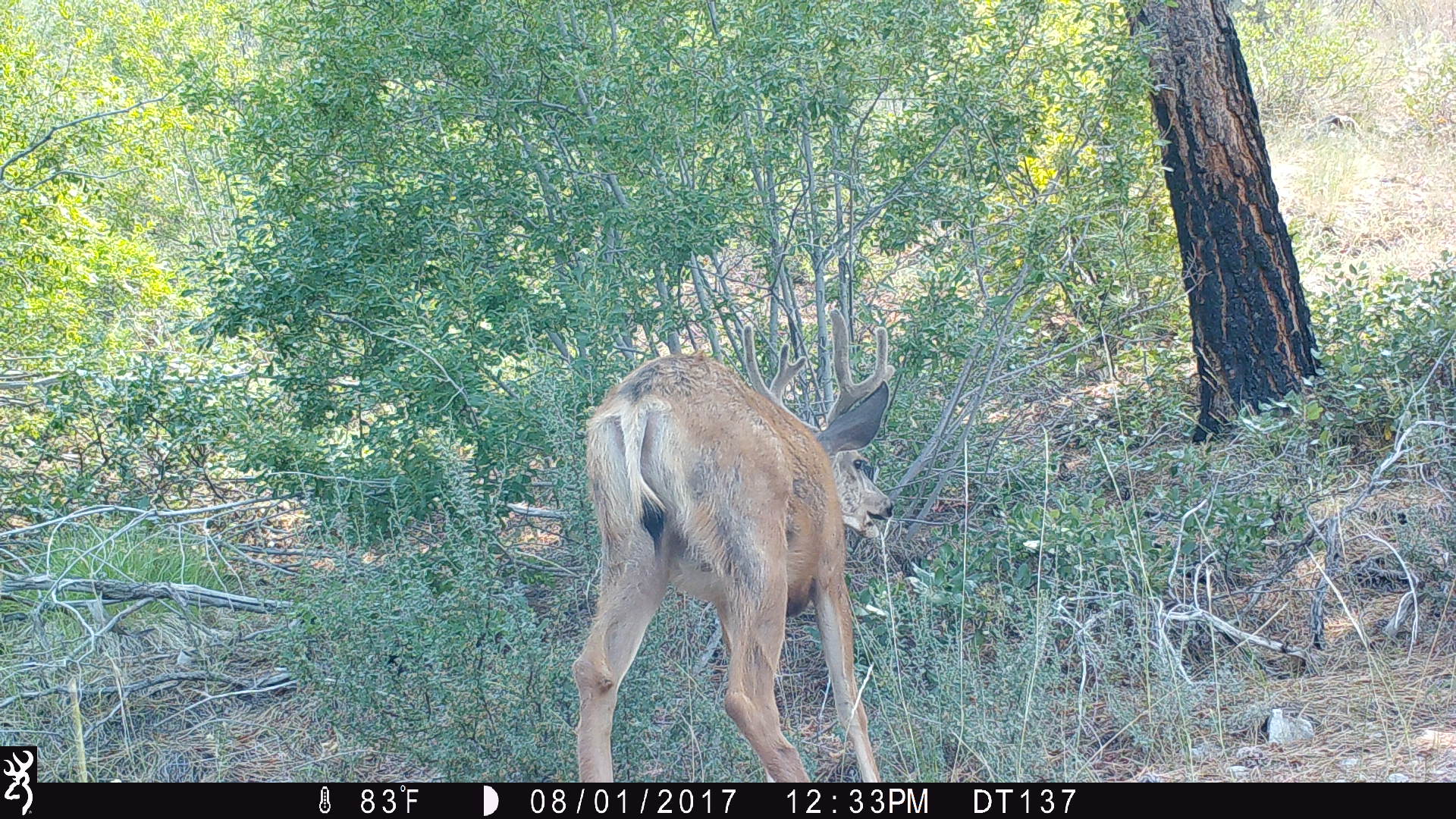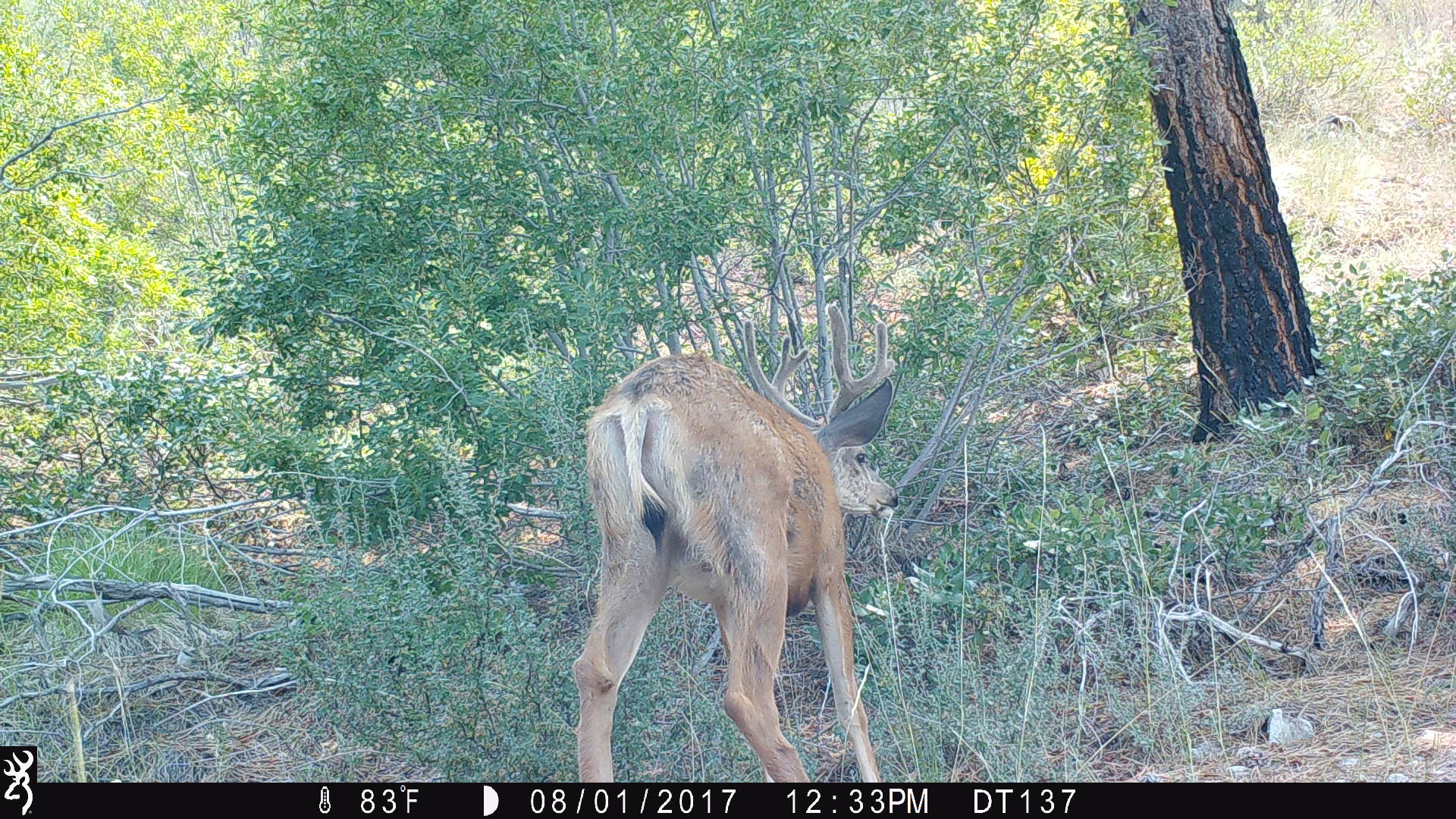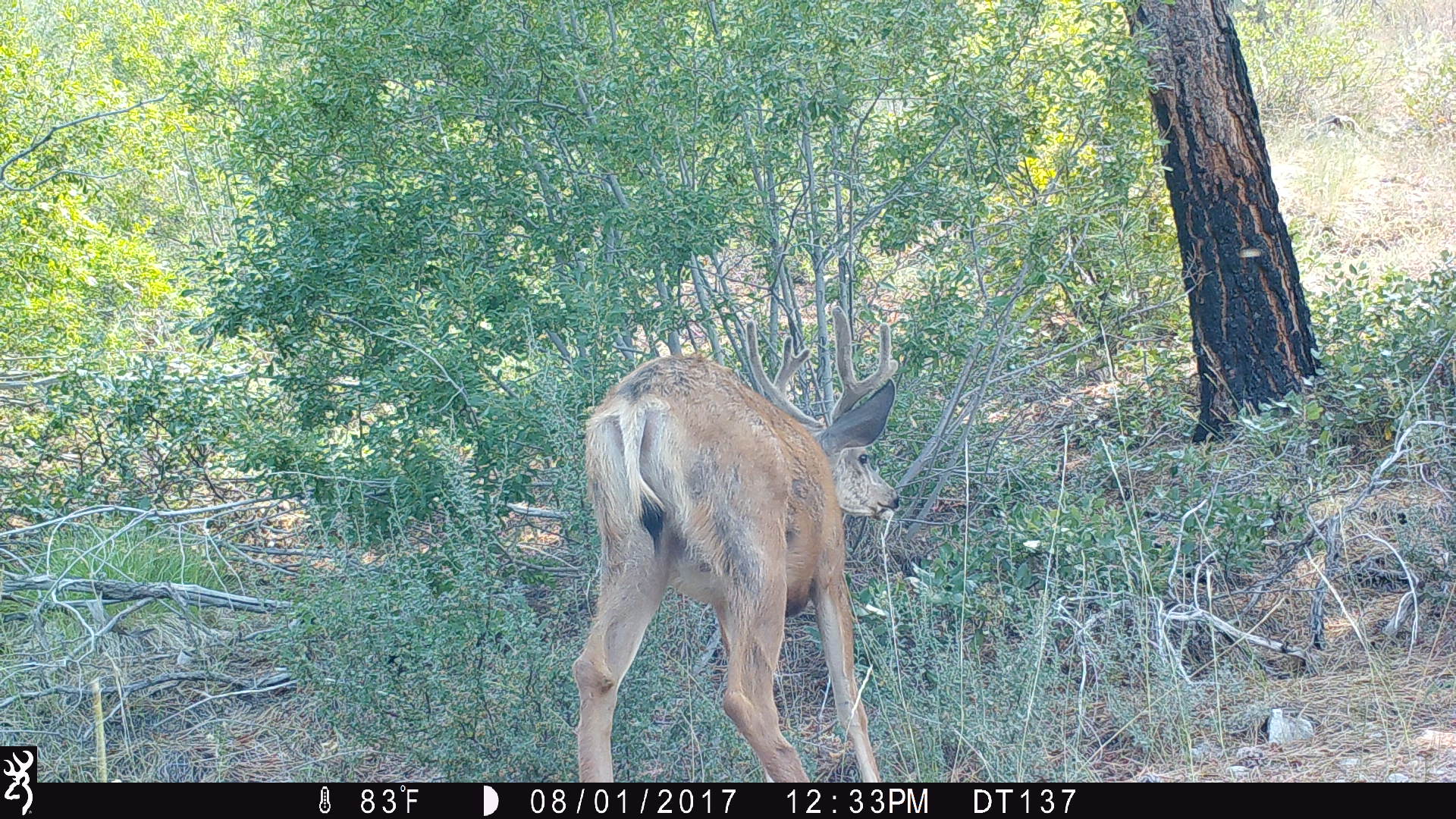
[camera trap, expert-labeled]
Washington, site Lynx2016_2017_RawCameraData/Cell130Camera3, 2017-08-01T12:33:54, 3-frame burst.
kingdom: Animalia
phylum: Chordata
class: Mammalia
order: Artiodactyla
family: Cervidae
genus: Odocoileus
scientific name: Odocoileus hemionus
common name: mule deer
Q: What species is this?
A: Odocoileus hemionus (mule deer).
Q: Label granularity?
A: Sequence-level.